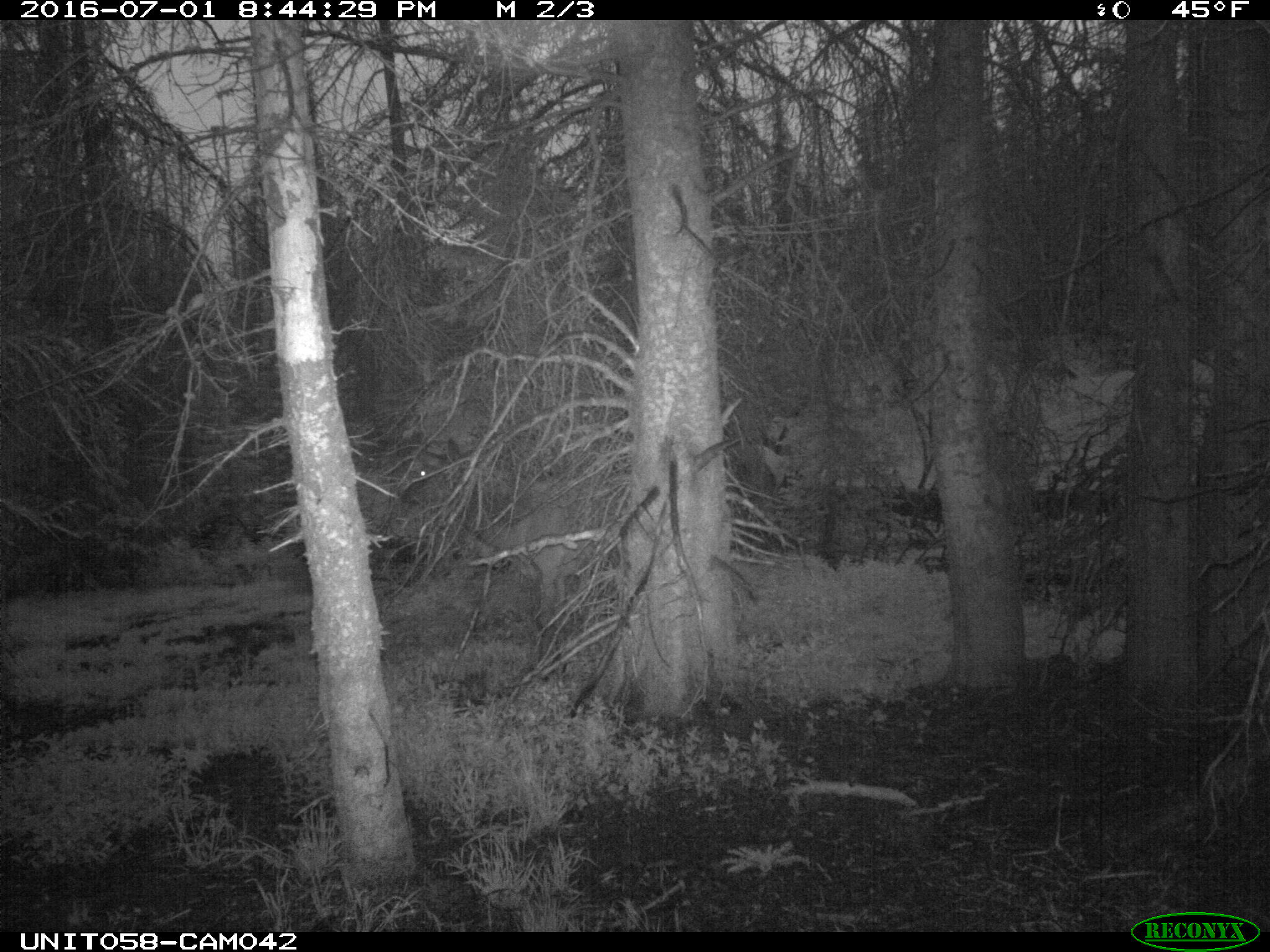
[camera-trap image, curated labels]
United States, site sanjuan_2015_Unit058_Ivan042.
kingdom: Animalia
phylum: Chordata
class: Mammalia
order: Artiodactyla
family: Cervidae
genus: Cervus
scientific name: Cervus elaphus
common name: red deer